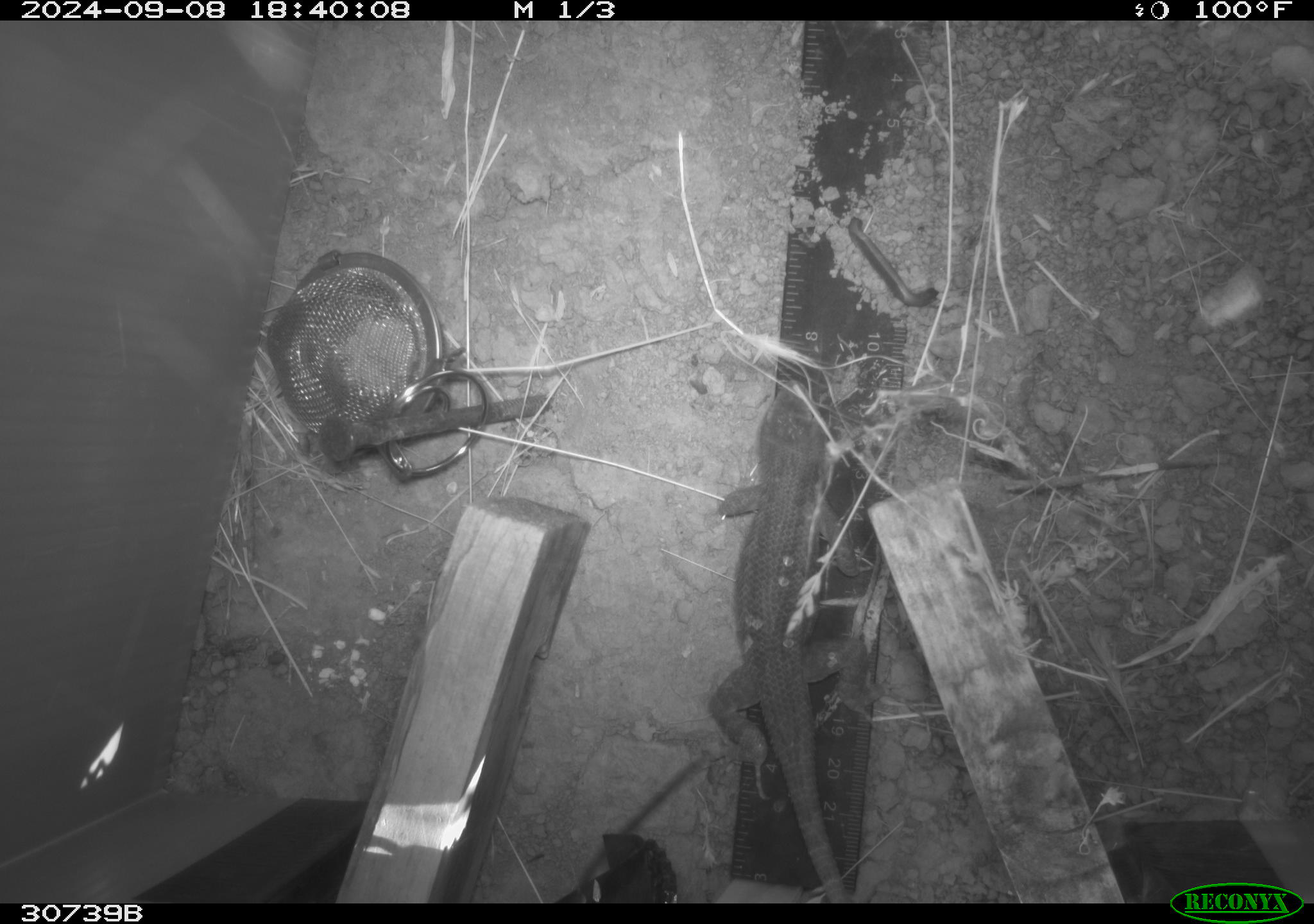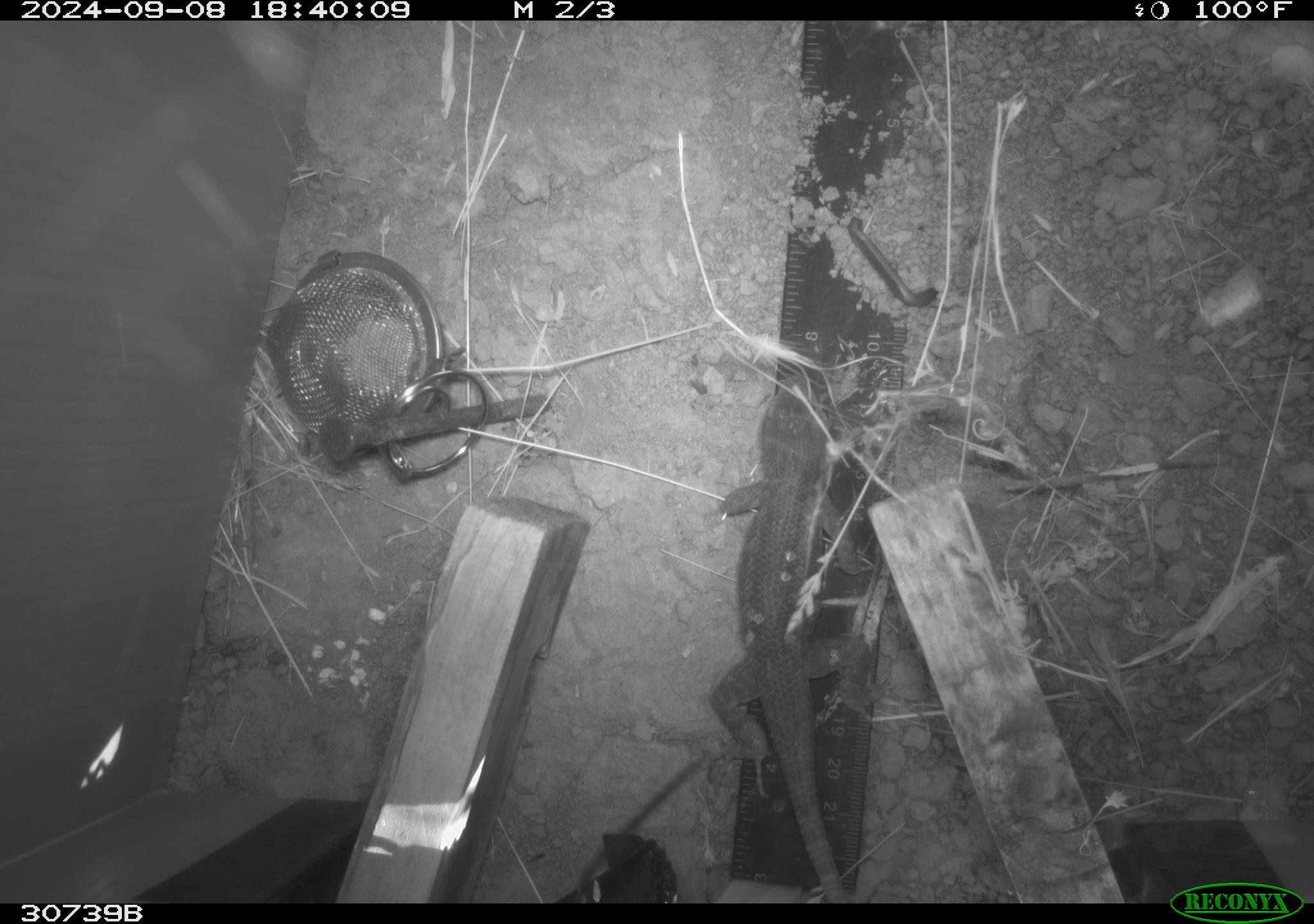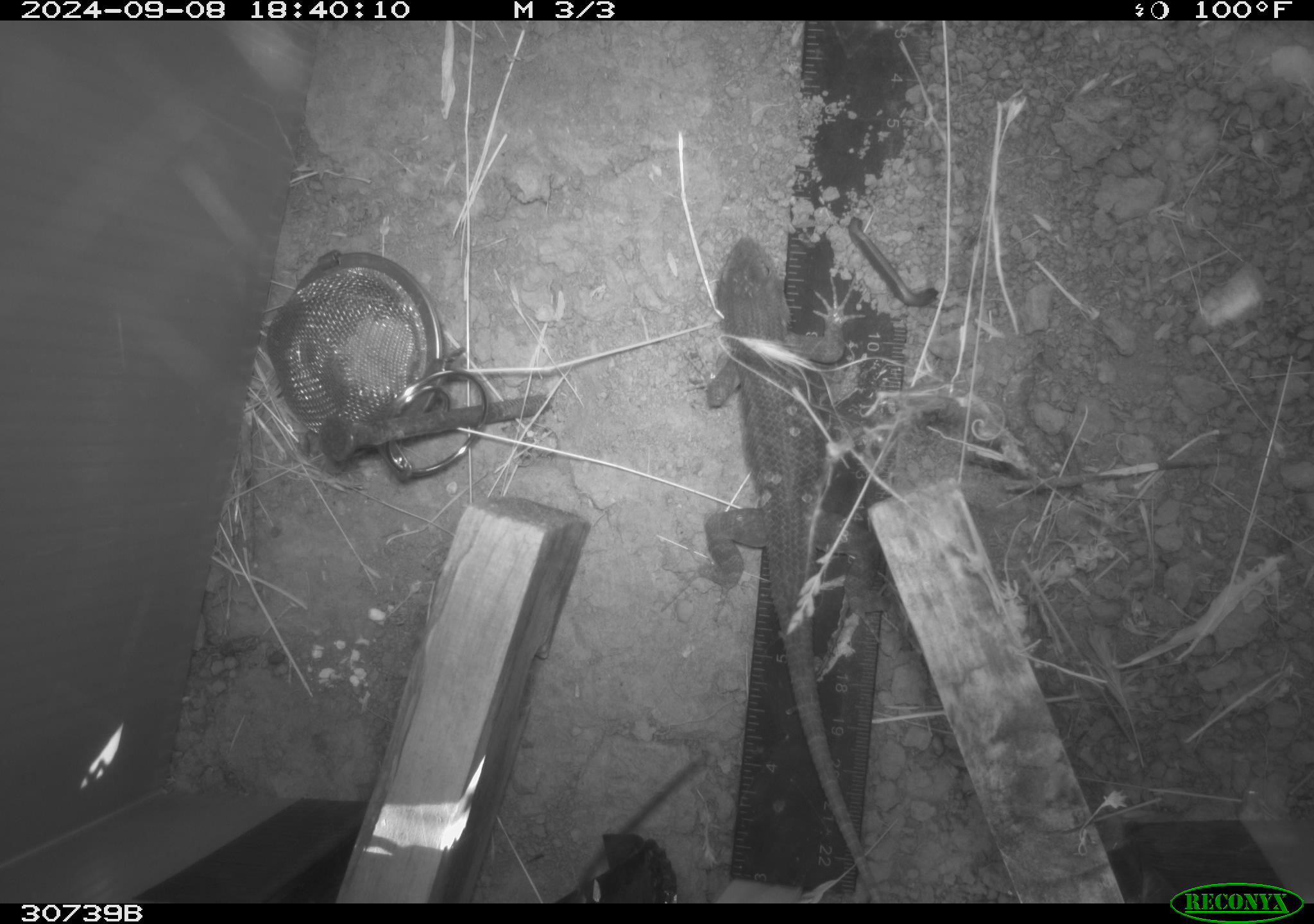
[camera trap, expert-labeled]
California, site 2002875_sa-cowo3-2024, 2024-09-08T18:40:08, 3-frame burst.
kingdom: Animalia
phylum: Chordata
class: Reptilia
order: Squamata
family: Phrynosomatidae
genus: Sceloporus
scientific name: Sceloporus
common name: spiny lizards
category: sceloporus species